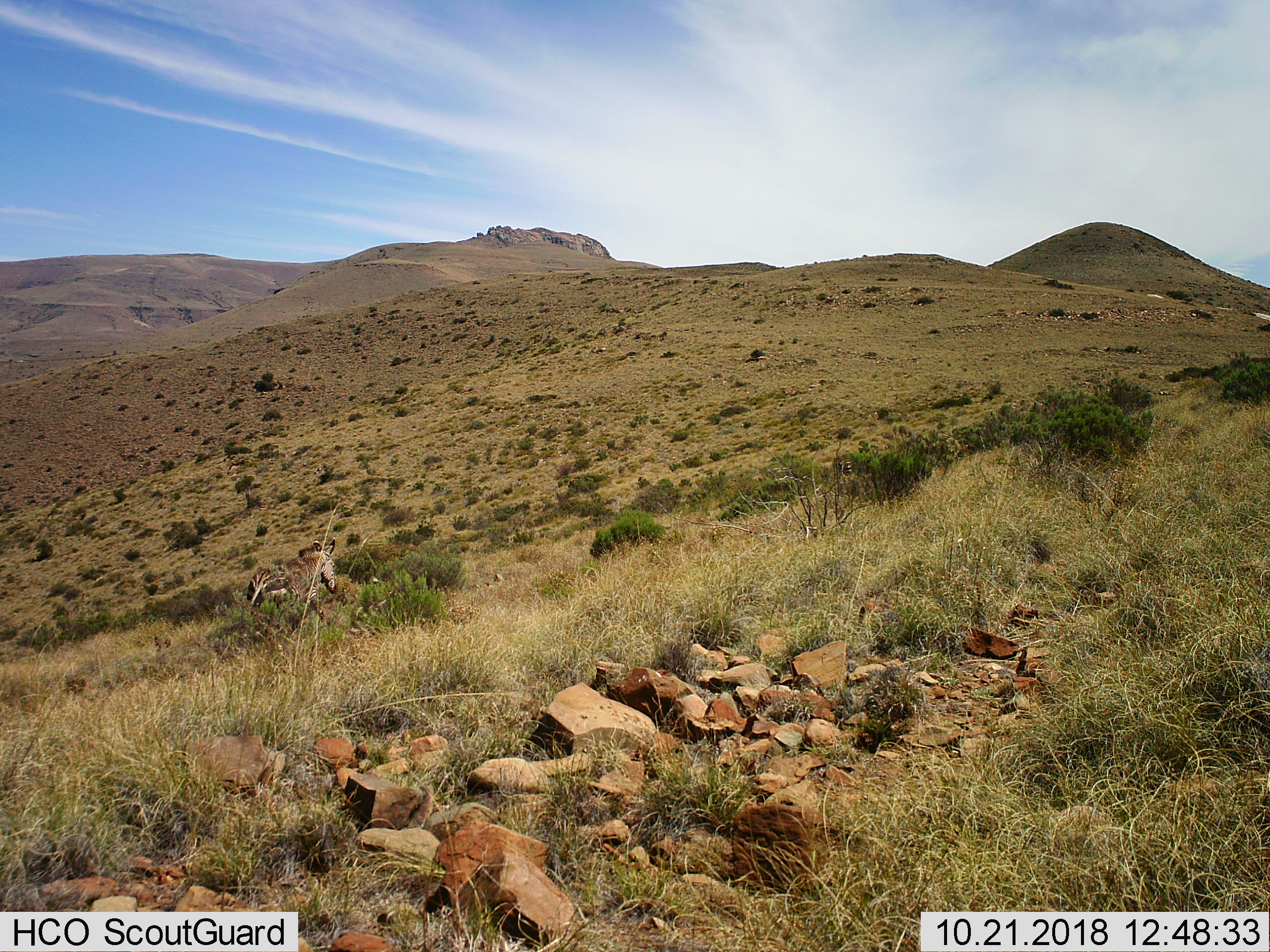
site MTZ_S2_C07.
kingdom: Animalia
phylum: Chordata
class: Mammalia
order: Perissodactyla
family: Equidae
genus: Equus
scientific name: Equus zebra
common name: mountain zebra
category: zebramountain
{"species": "zebramountain (mountain zebra) (Equus zebra)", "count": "1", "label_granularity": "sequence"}